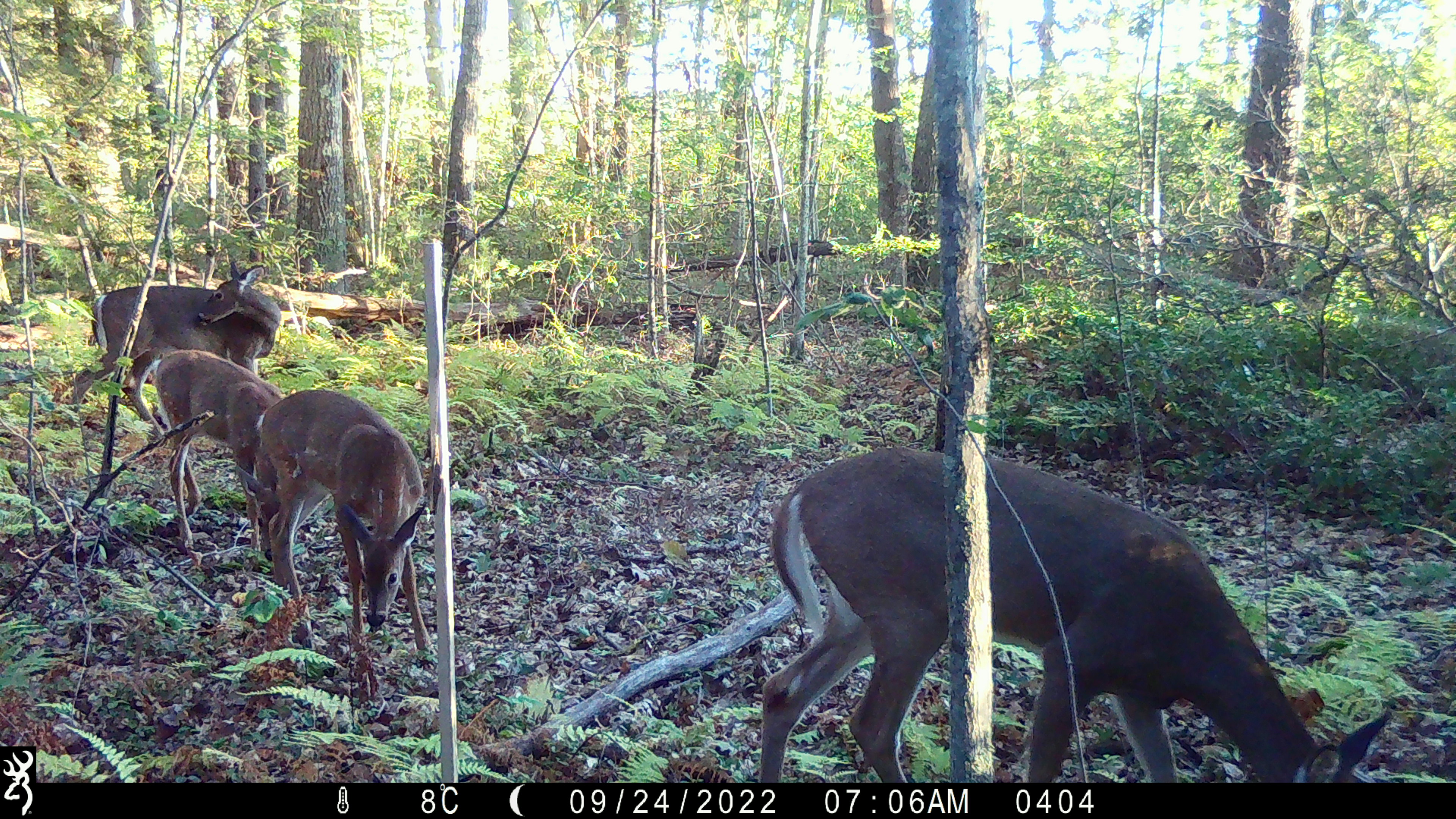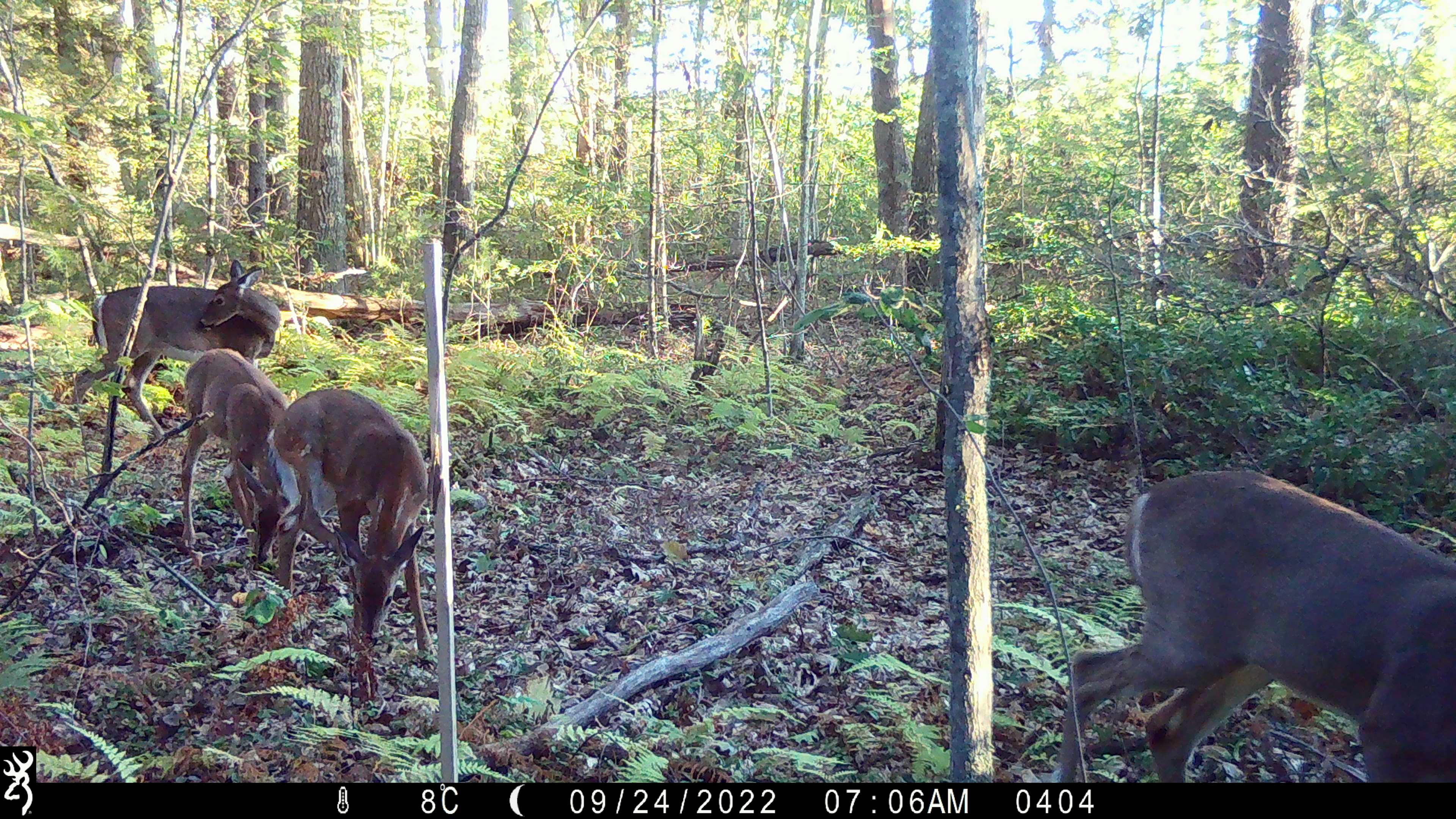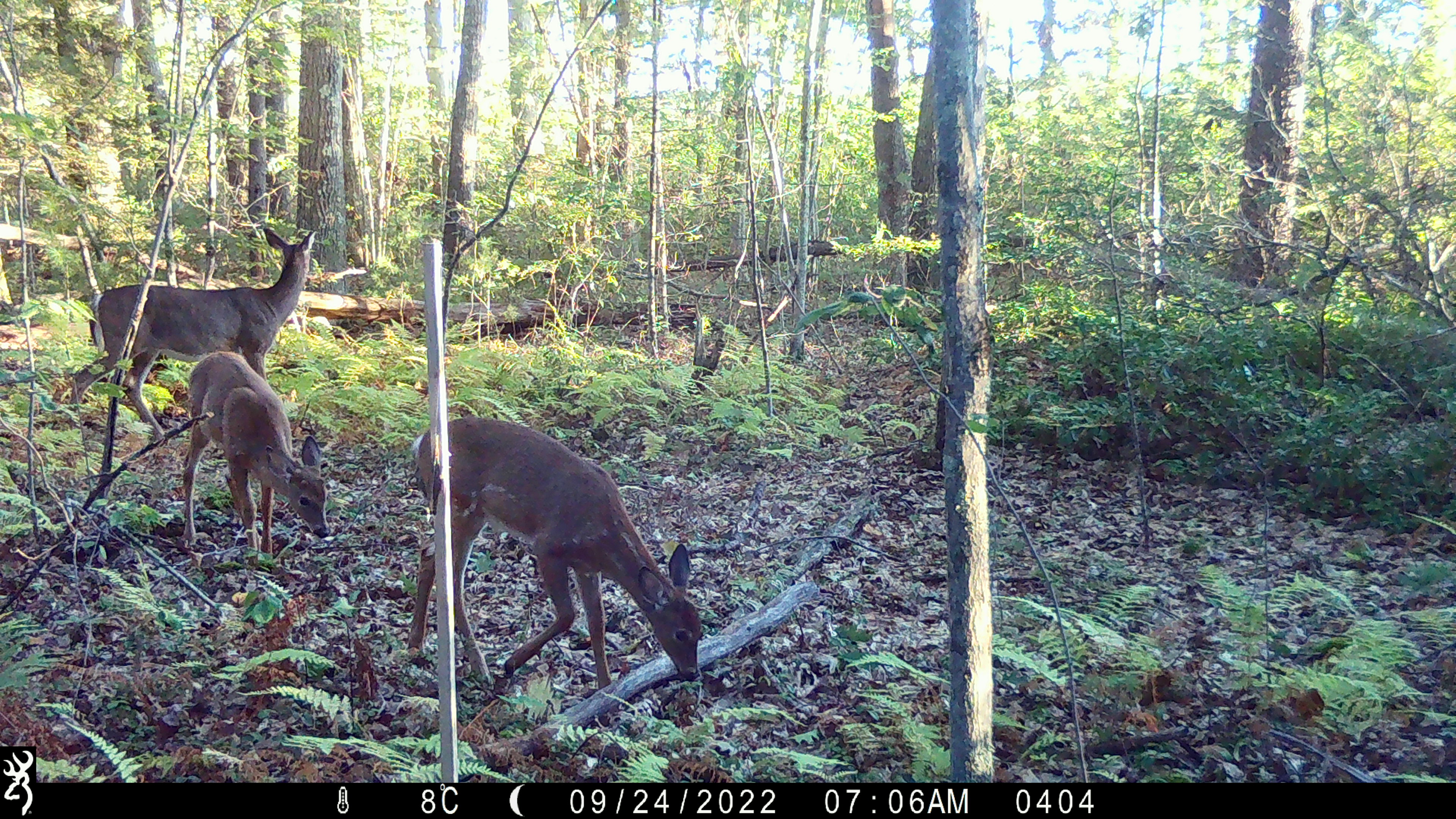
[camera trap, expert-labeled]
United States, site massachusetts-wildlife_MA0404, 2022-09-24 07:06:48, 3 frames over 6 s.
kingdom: Animalia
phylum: Chordata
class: Mammalia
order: Artiodactyla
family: Cervidae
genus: Odocoileus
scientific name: Odocoileus virginianus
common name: white-tailed deer